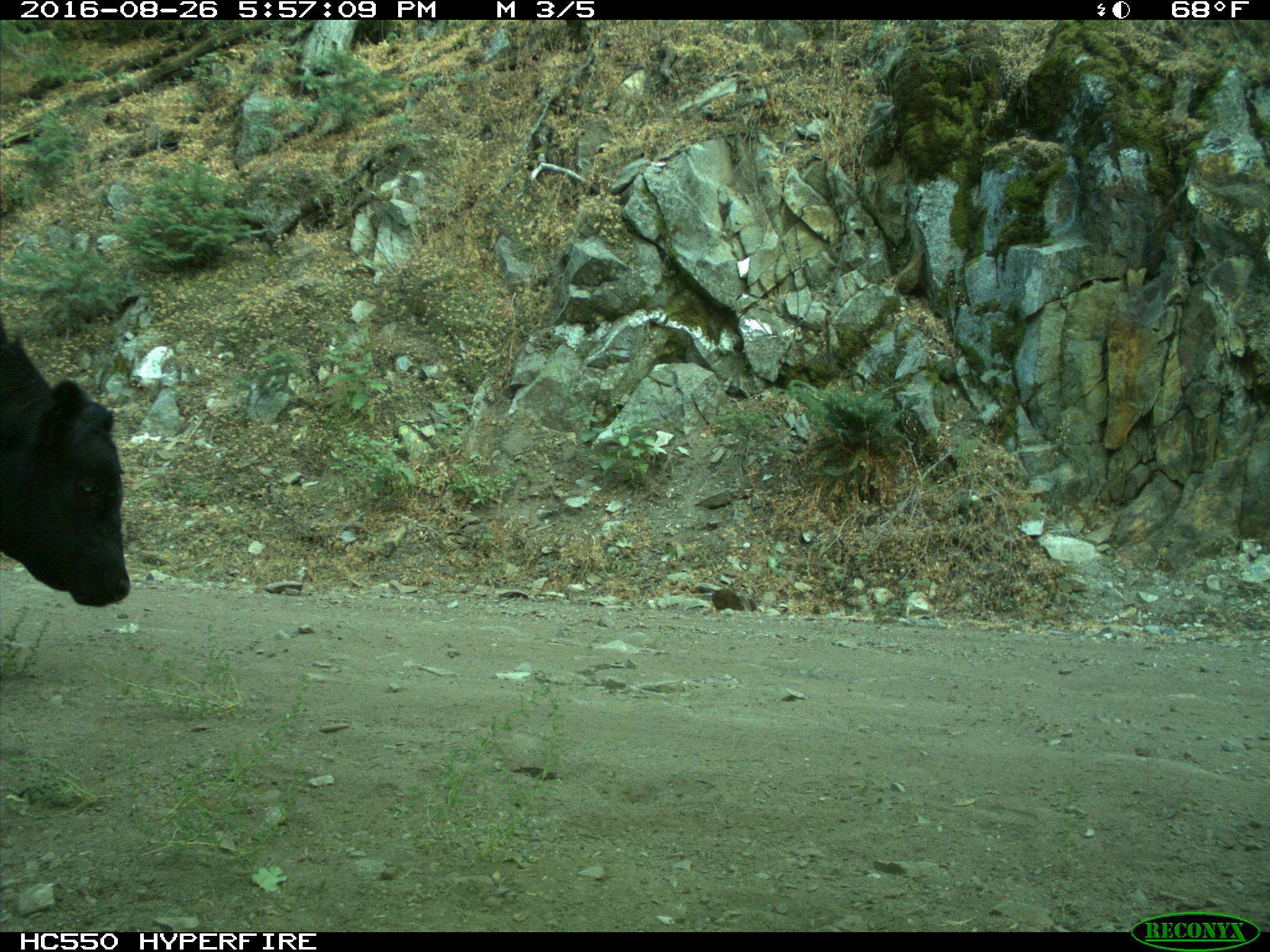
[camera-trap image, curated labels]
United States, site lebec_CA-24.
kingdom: Animalia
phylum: Chordata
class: Mammalia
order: Artiodactyla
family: Bovidae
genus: Bos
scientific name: Bos taurus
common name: domestic cow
Bos taurus (domestic cow).